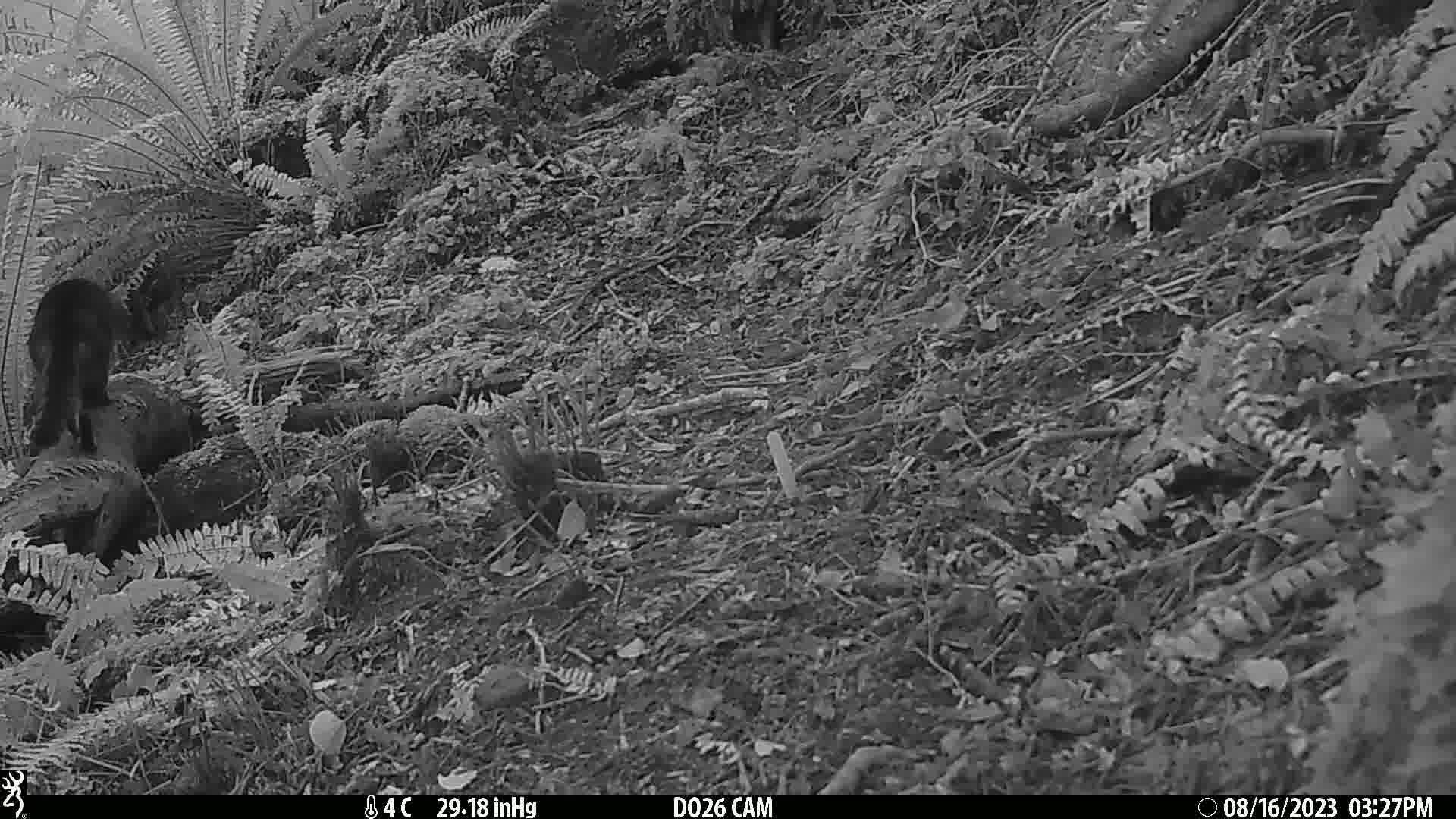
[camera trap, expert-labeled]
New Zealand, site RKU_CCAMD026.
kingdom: Animalia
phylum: Chordata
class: Mammalia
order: Carnivora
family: Felidae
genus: Felis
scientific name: Felis catus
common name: domestic cat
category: cat